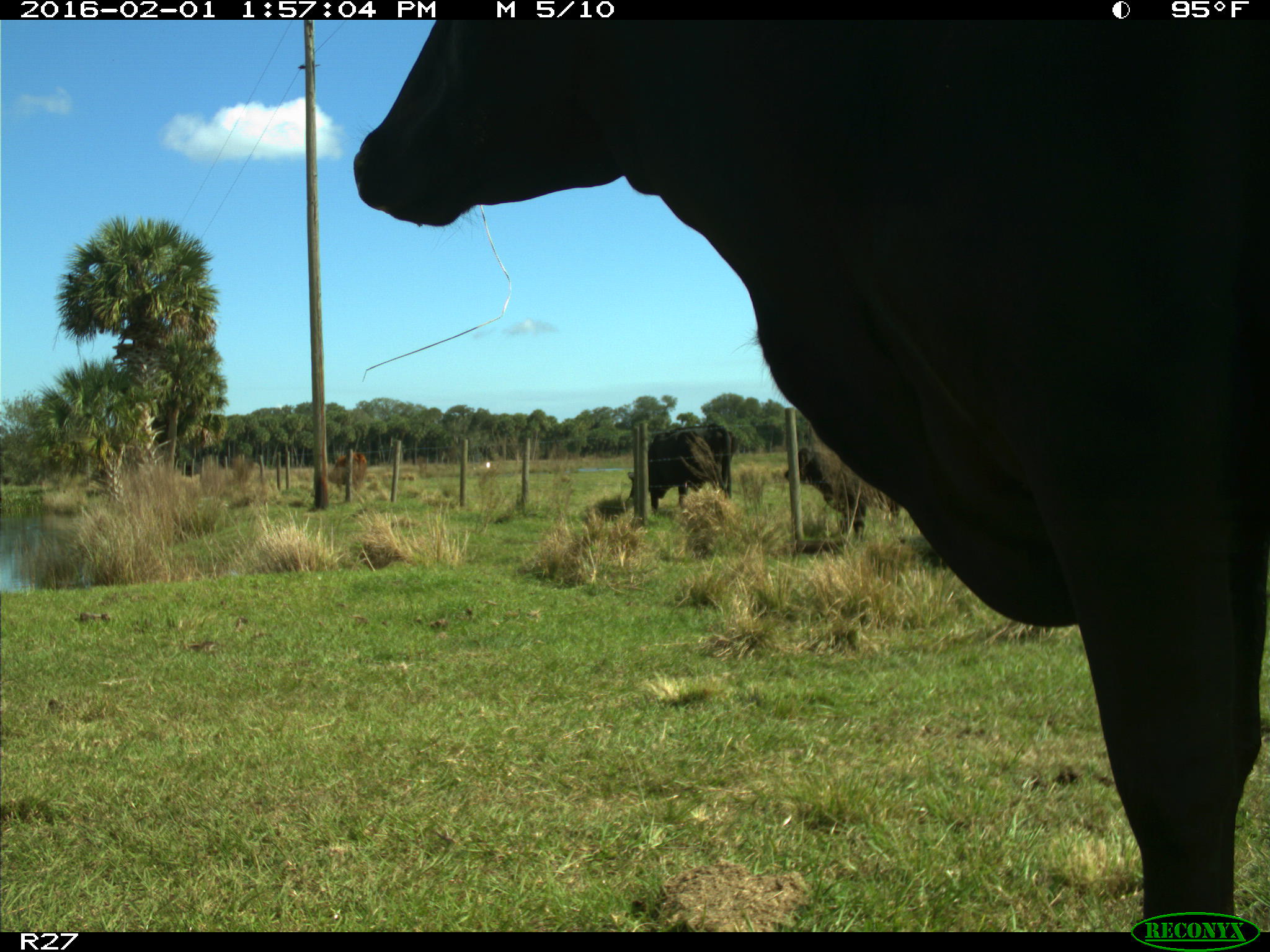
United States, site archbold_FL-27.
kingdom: Animalia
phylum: Chordata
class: Mammalia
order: Artiodactyla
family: Bovidae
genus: Bos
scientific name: Bos taurus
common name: domestic cow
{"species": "Bos taurus (domestic cow)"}